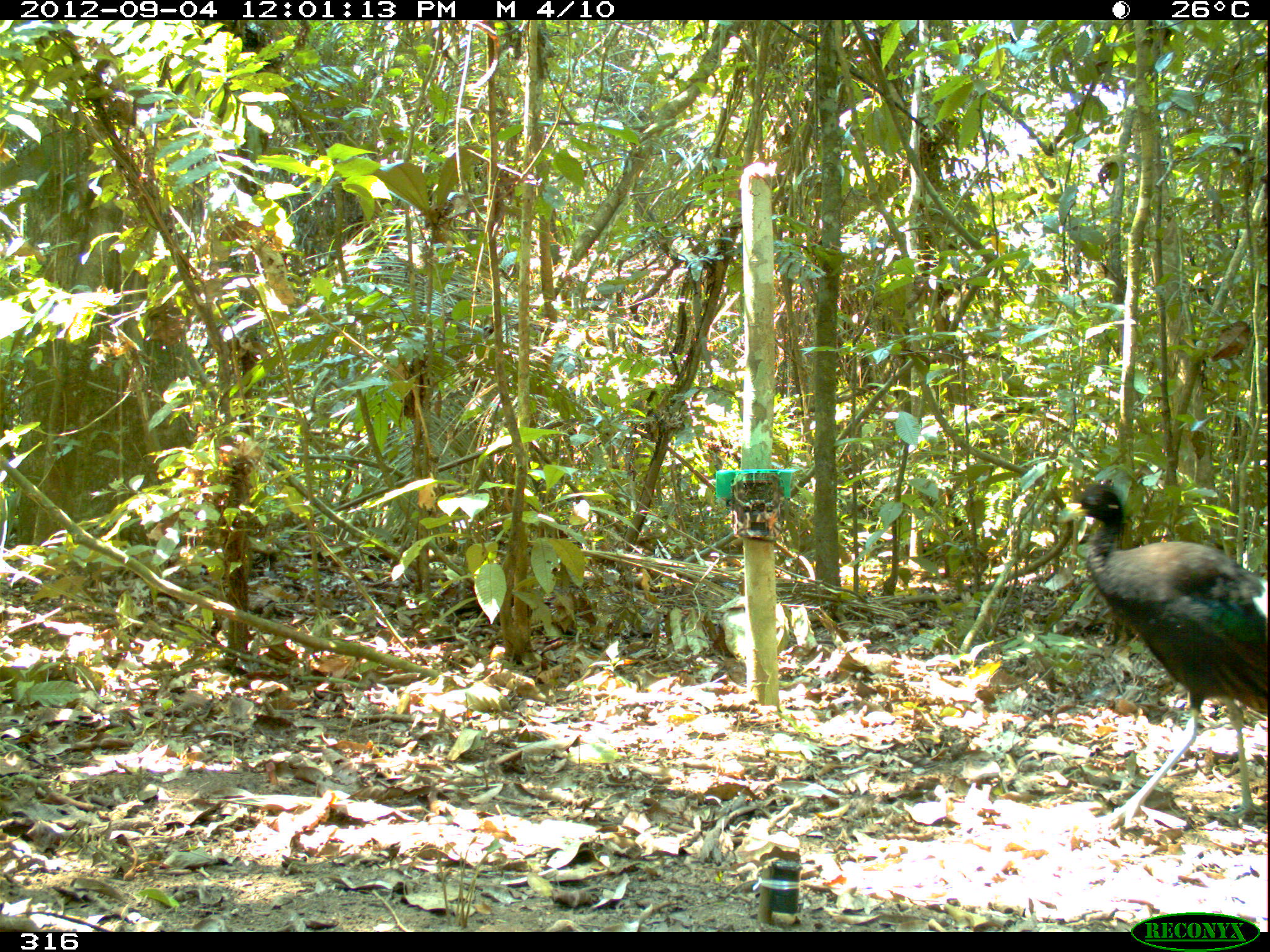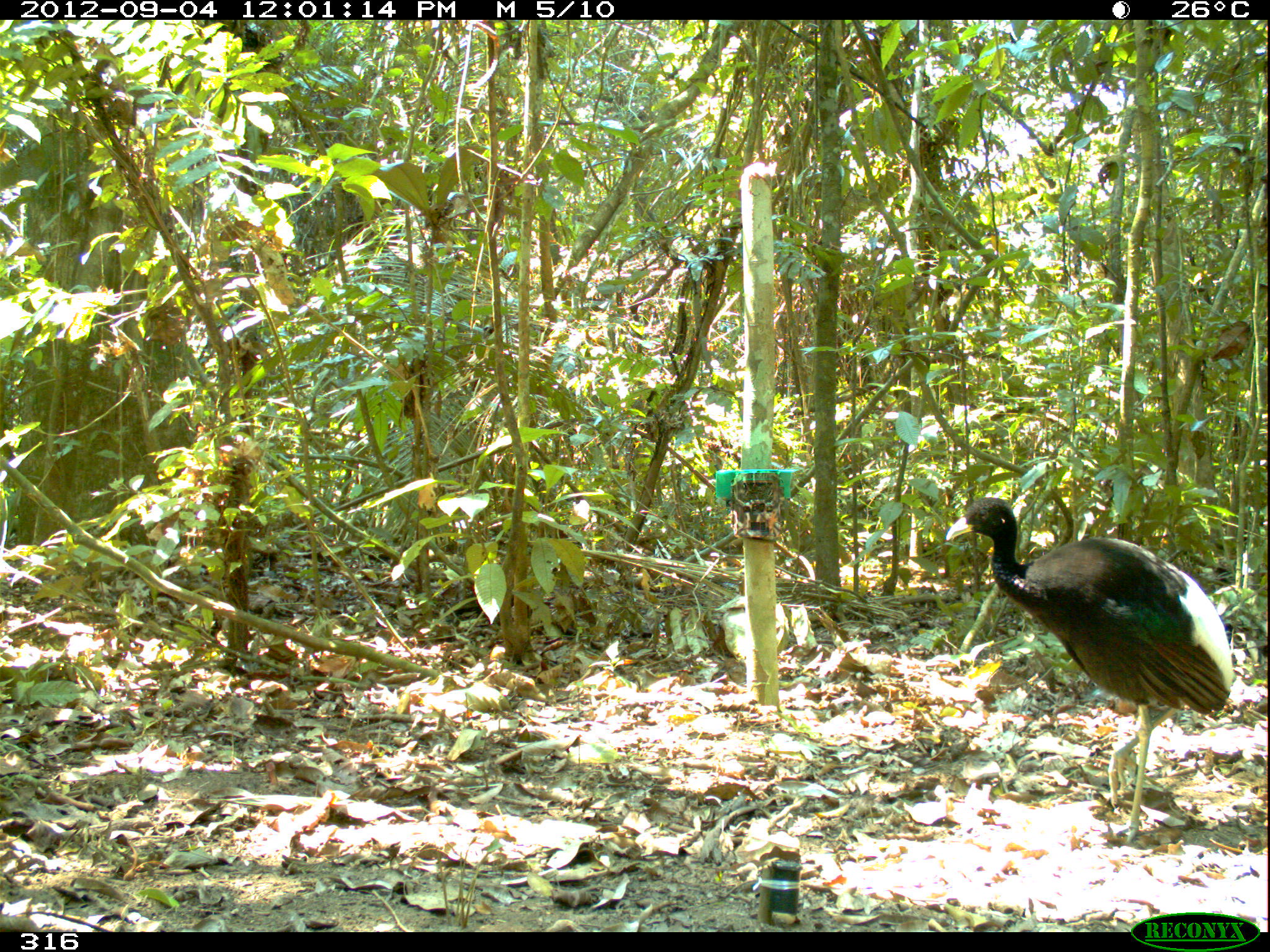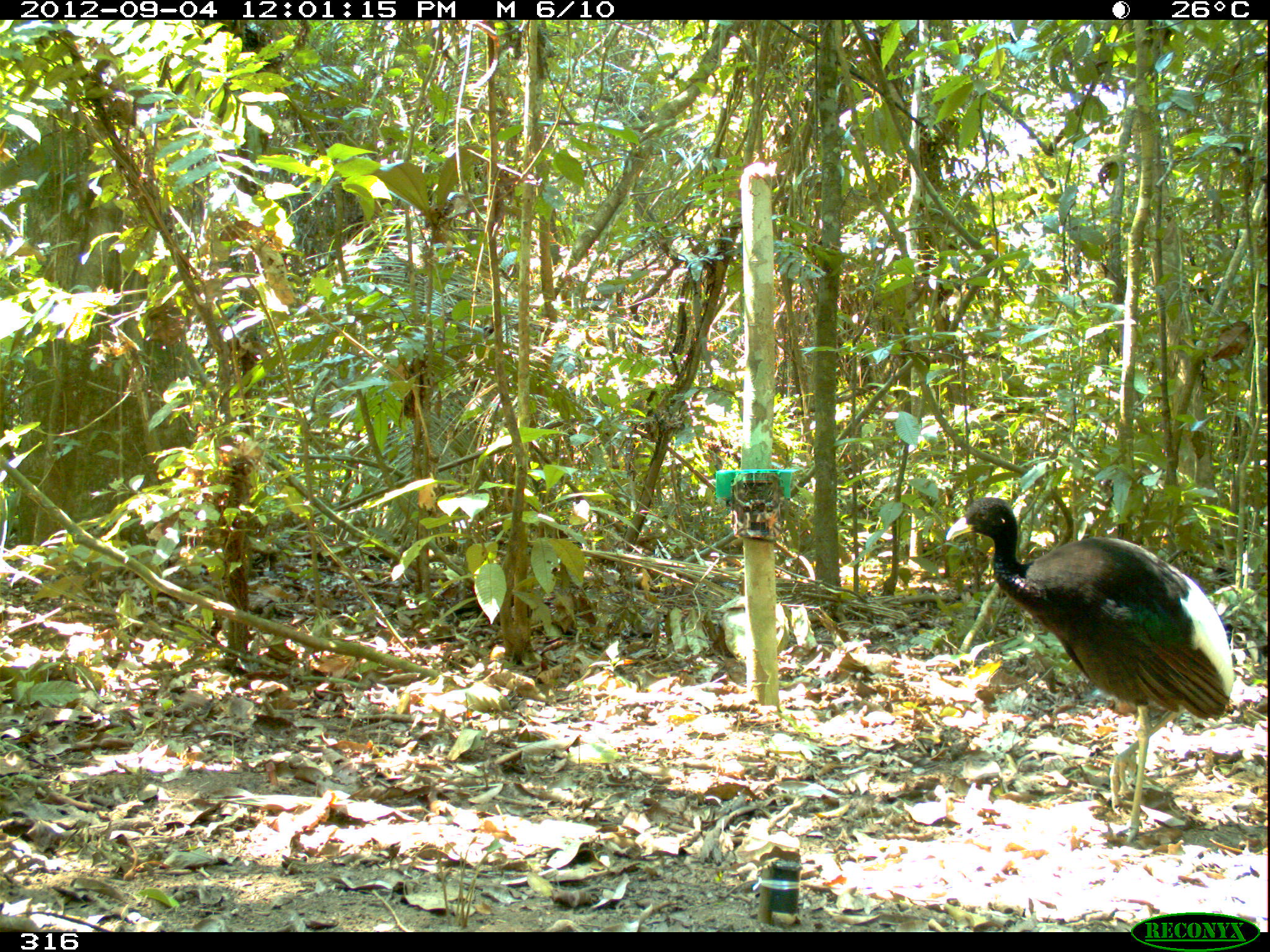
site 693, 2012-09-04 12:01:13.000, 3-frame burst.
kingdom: Animalia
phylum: Chordata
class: Aves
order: Gruiformes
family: Psophiidae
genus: Psophia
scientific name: Psophia leucoptera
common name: pale-winged trumpeter